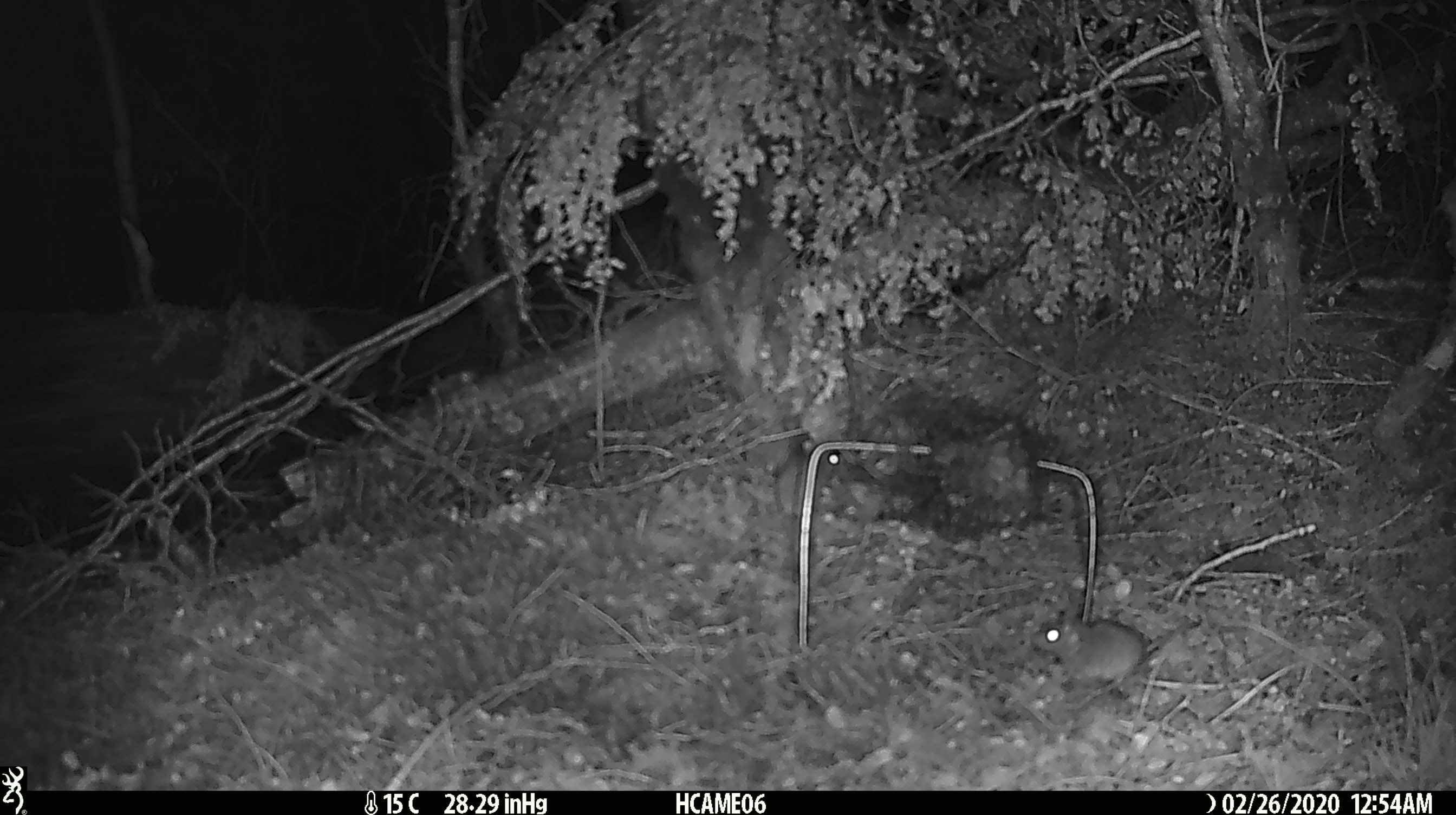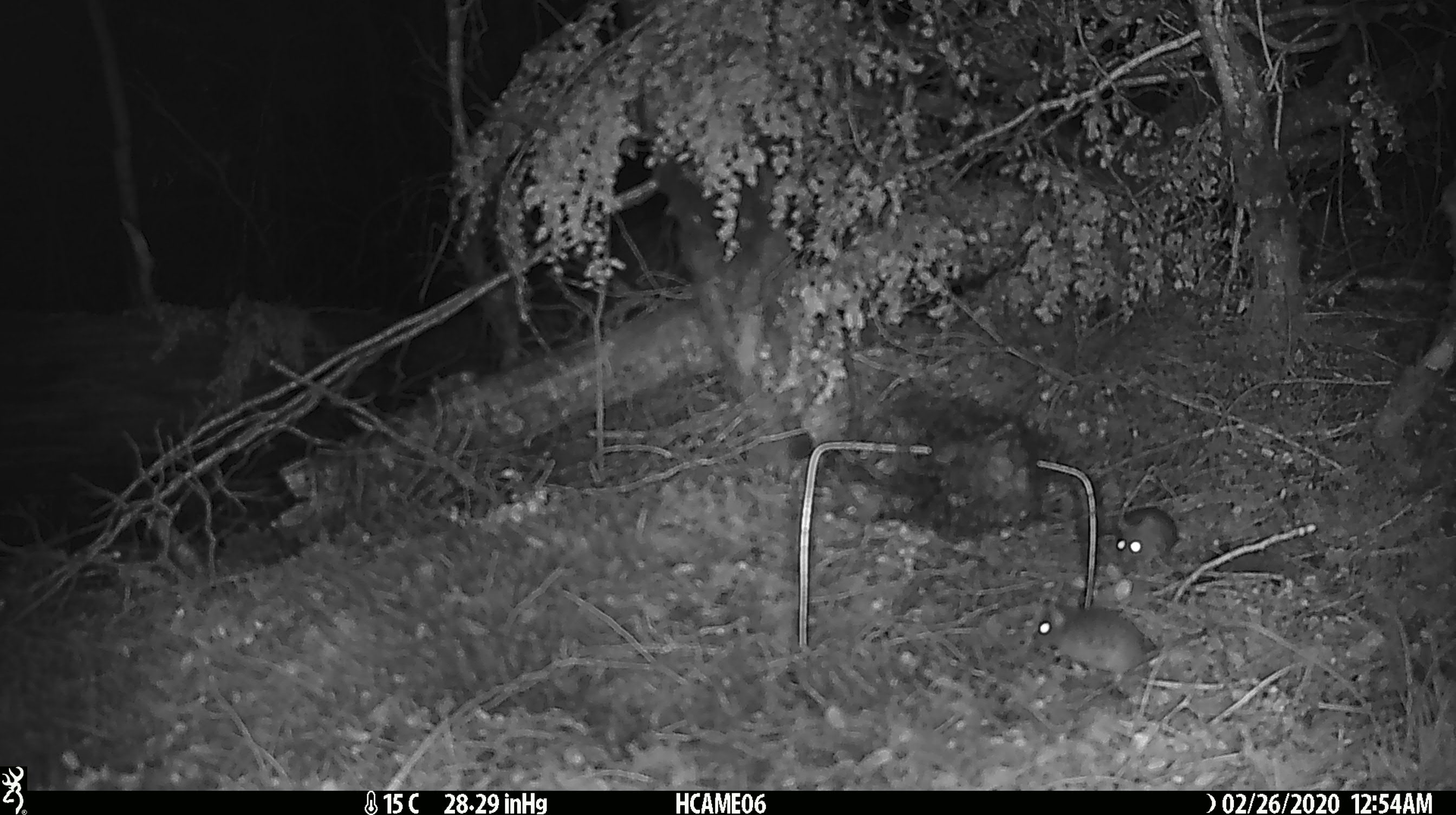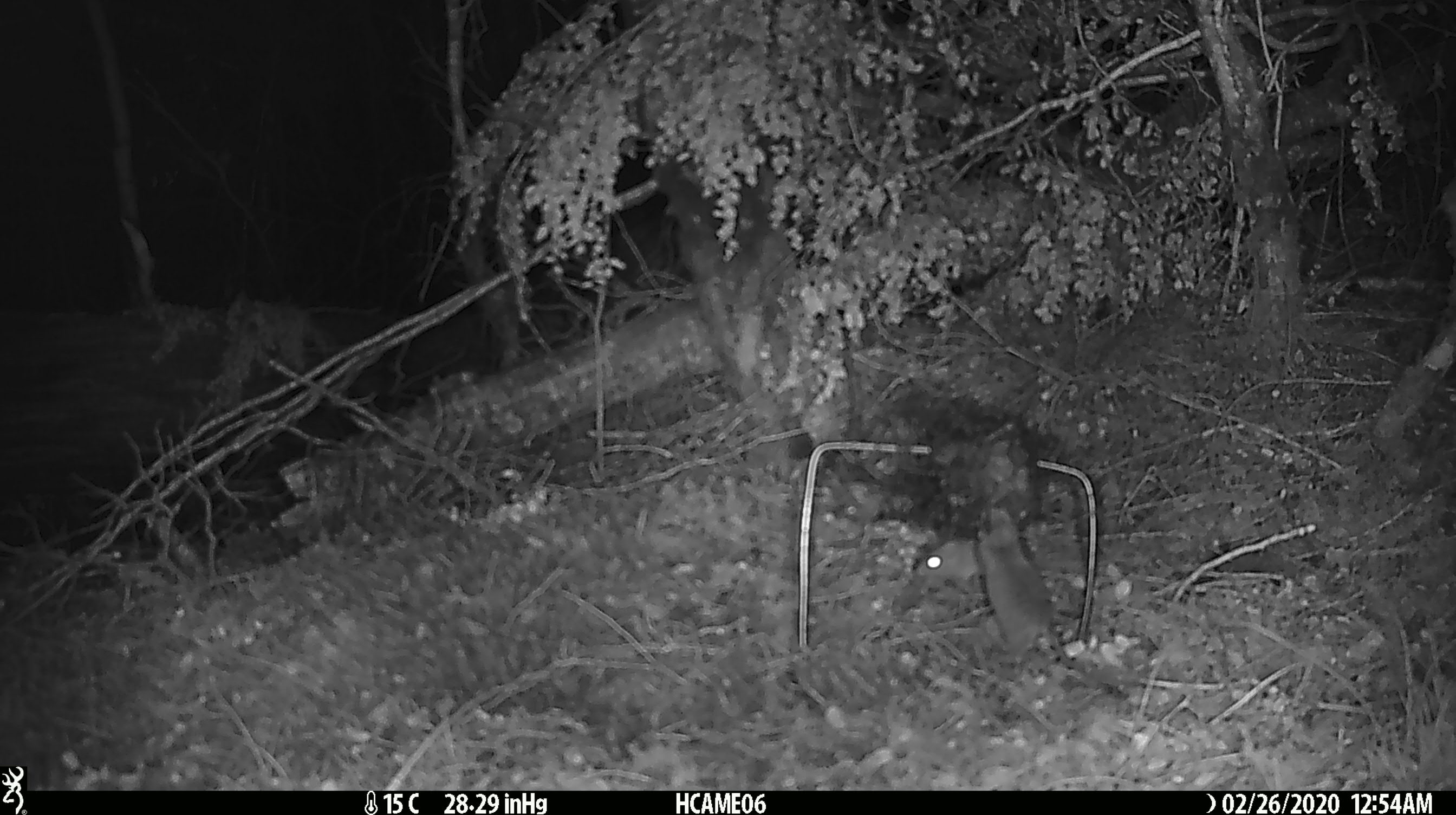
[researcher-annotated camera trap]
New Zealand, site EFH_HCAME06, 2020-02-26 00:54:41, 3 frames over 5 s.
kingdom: Animalia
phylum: Chordata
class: Mammalia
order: Rodentia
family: Muridae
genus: Mus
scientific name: Mus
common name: mouse